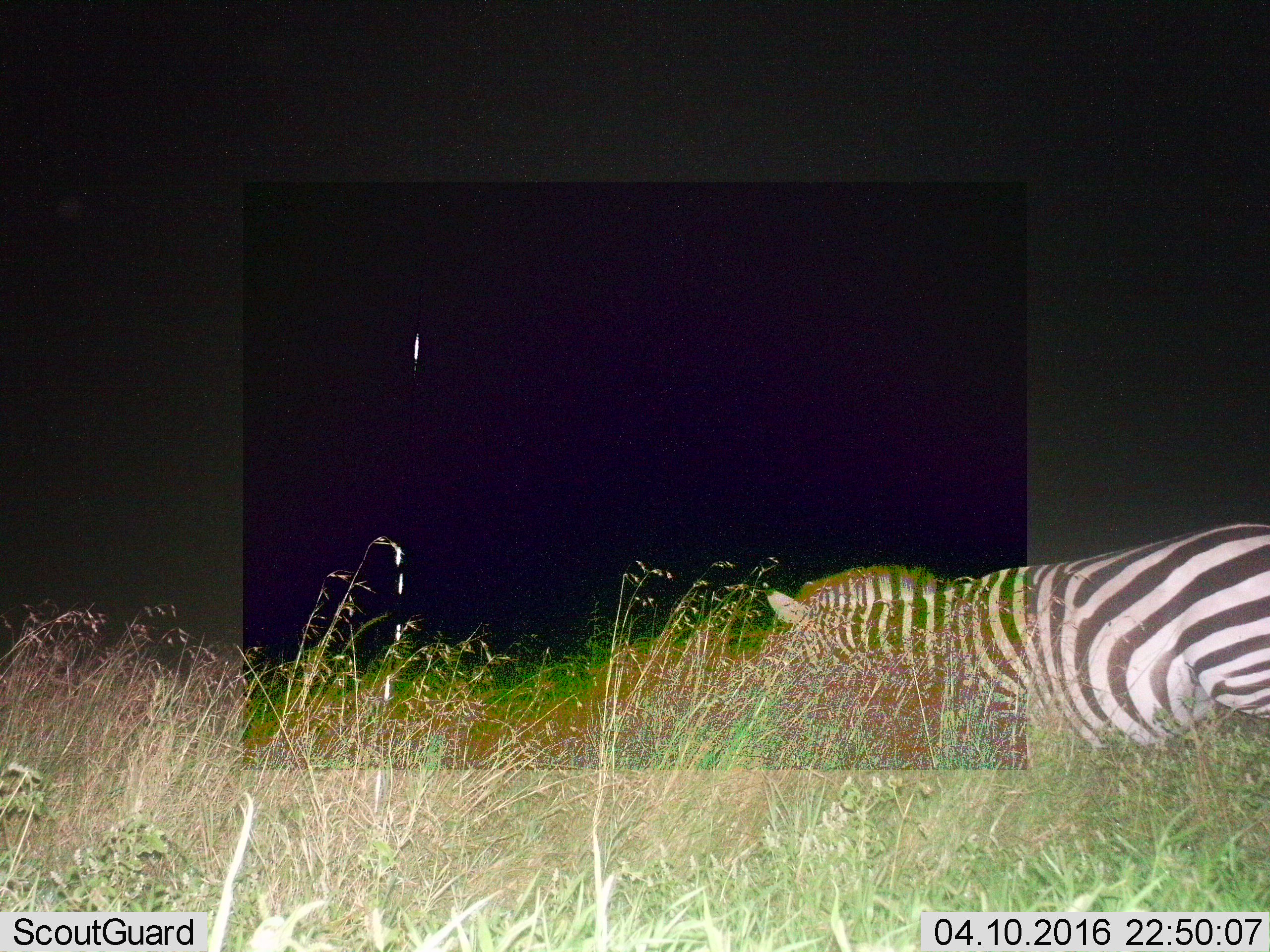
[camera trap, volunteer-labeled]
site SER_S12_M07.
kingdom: Animalia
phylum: Chordata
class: Mammalia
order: Perissodactyla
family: Equidae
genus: Equus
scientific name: Equus quagga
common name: plains zebra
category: zebraplains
Zebraplains (plains zebra) (Equus quagga), count 1. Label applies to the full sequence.